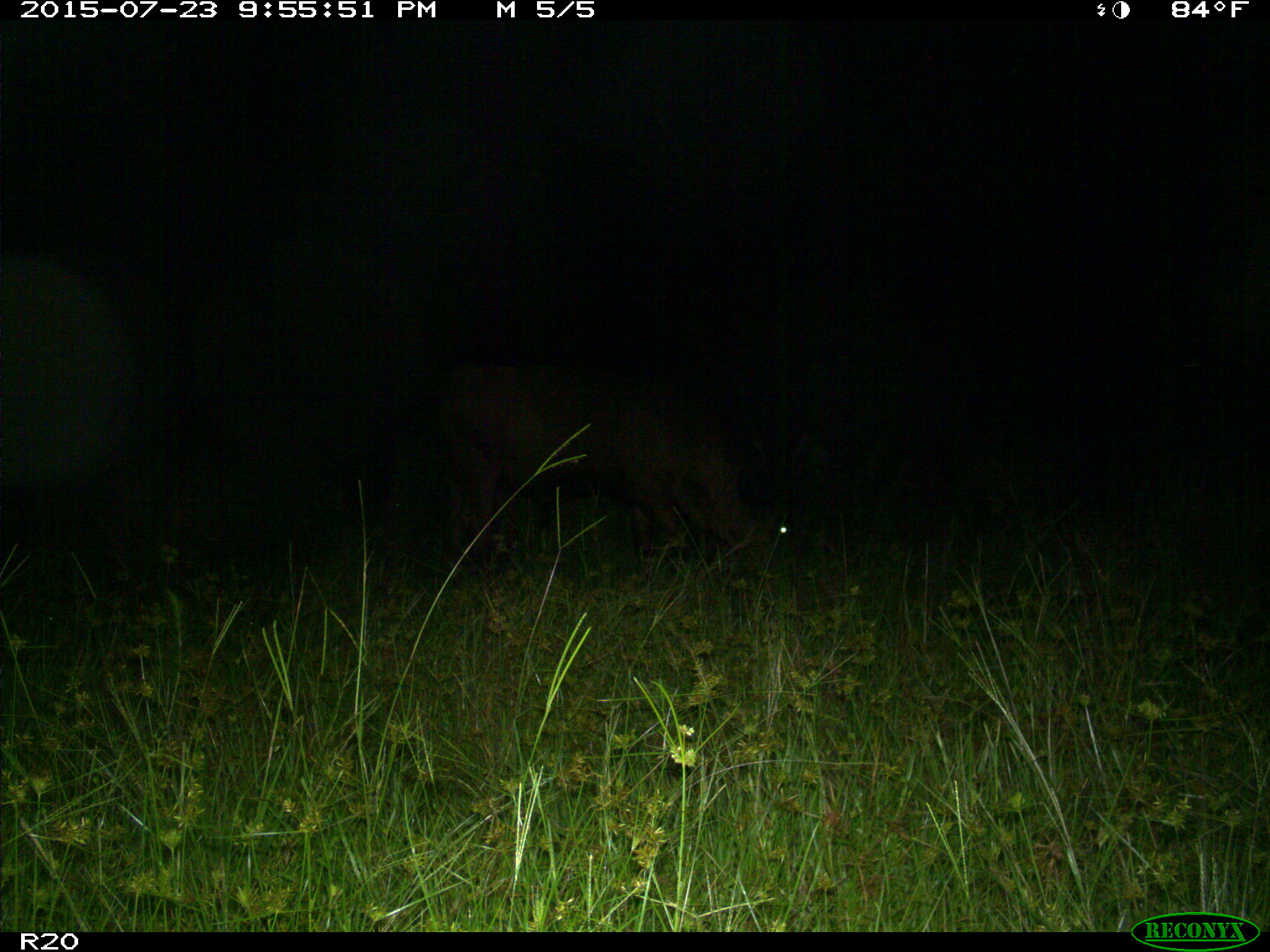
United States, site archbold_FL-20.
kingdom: Animalia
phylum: Chordata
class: Mammalia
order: Artiodactyla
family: Bovidae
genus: Bos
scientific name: Bos taurus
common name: domestic cow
Bos taurus (domestic cow).